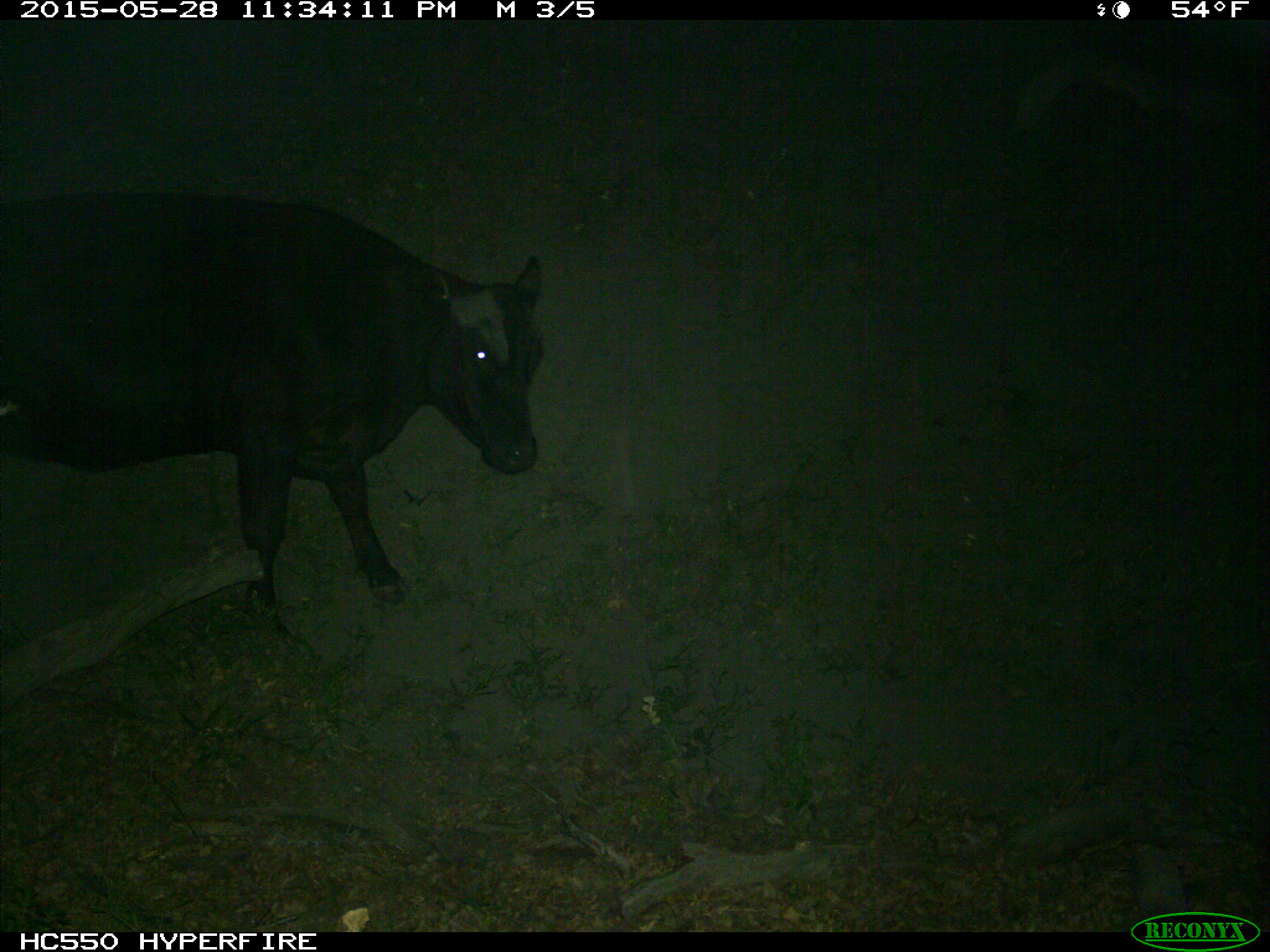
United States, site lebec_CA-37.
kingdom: Animalia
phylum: Chordata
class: Mammalia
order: Artiodactyla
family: Bovidae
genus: Bos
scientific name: Bos taurus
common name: domestic cow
Bos taurus (domestic cow).